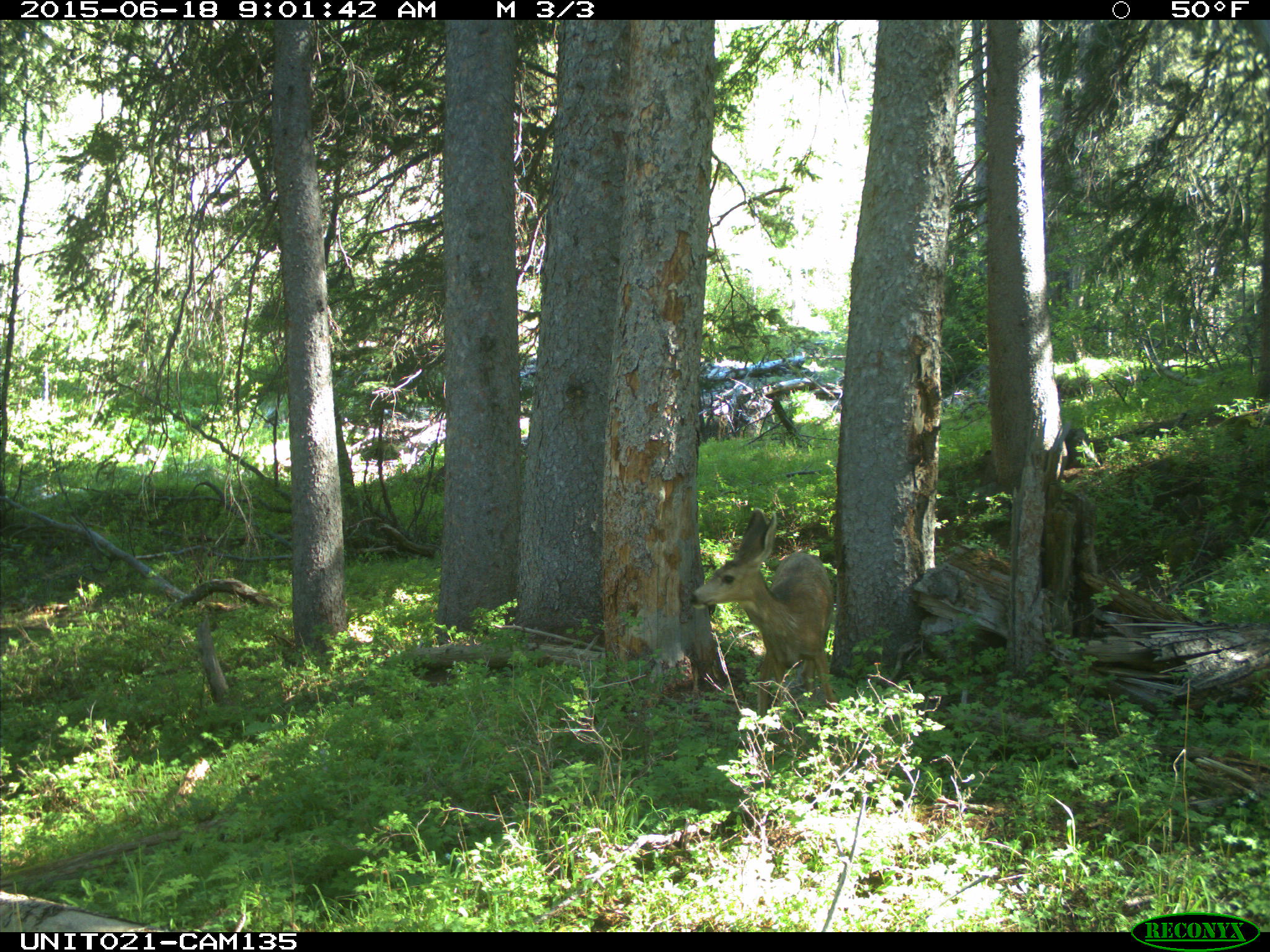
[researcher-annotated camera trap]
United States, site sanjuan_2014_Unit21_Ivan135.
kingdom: Animalia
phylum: Chordata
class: Mammalia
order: Artiodactyla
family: Cervidae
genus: Odocoileus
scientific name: Odocoileus hemionus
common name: mule deer